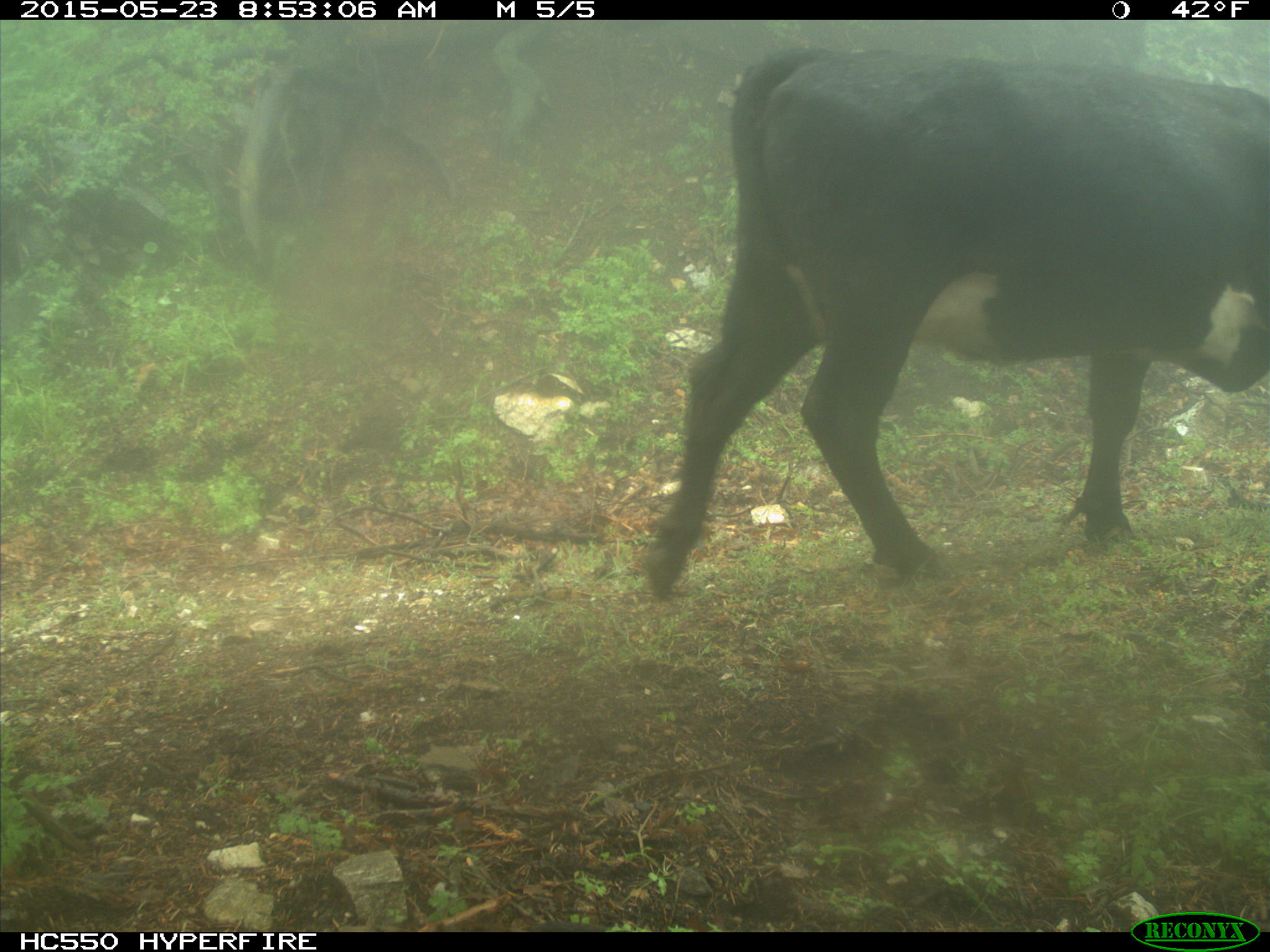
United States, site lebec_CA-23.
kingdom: Animalia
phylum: Chordata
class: Mammalia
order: Artiodactyla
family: Bovidae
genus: Bos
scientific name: Bos taurus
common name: domestic cow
Bos taurus (domestic cow).